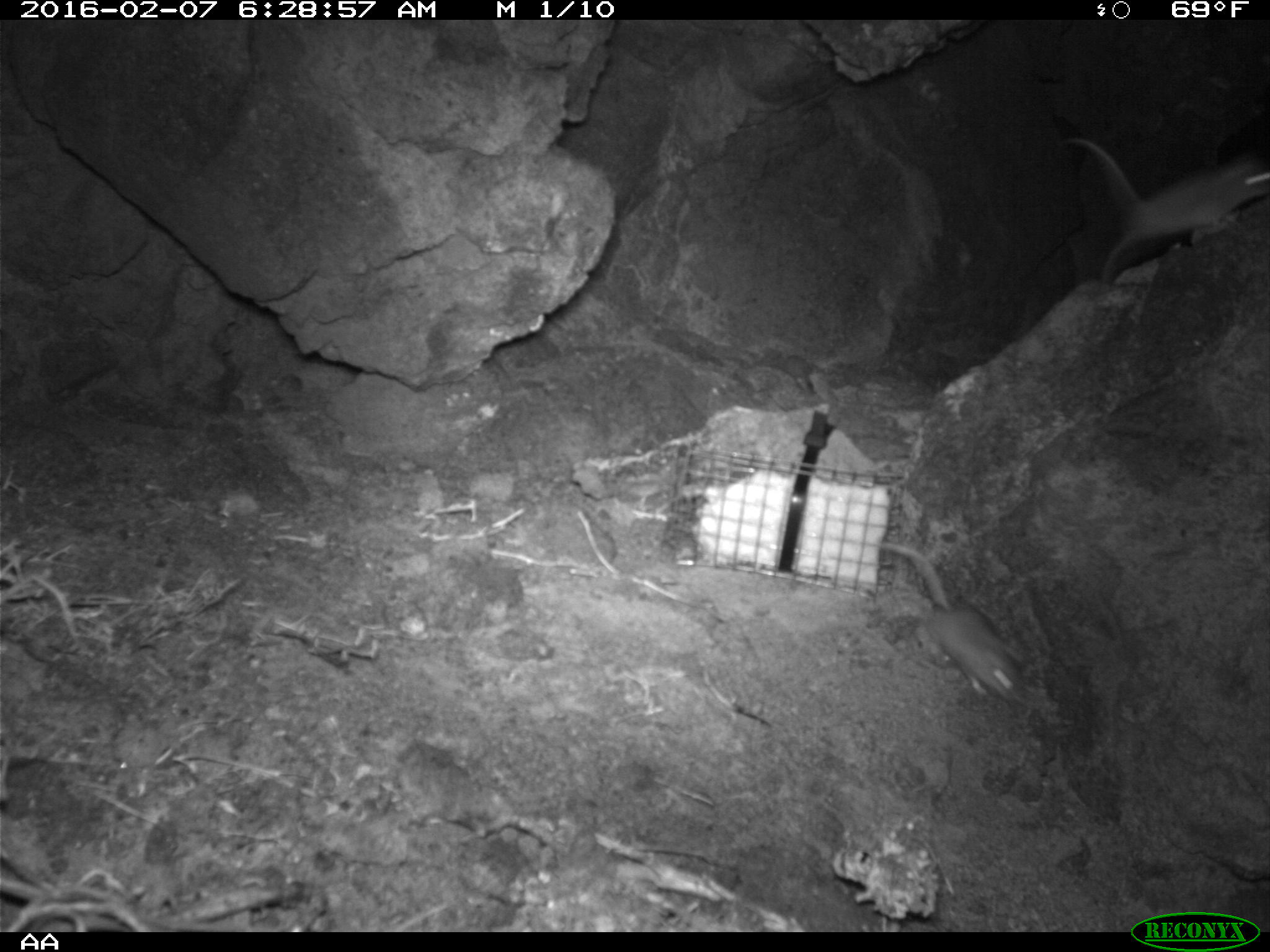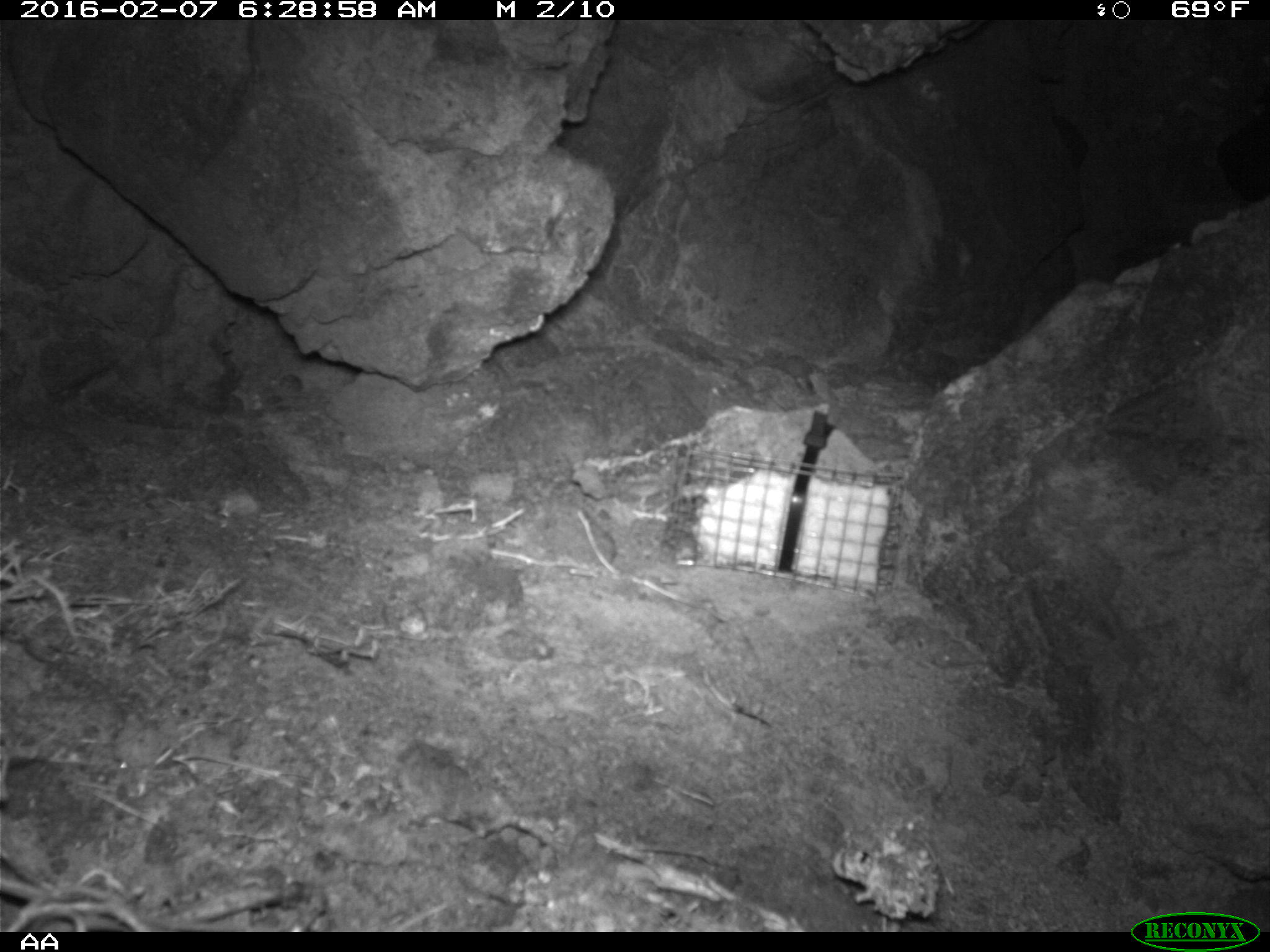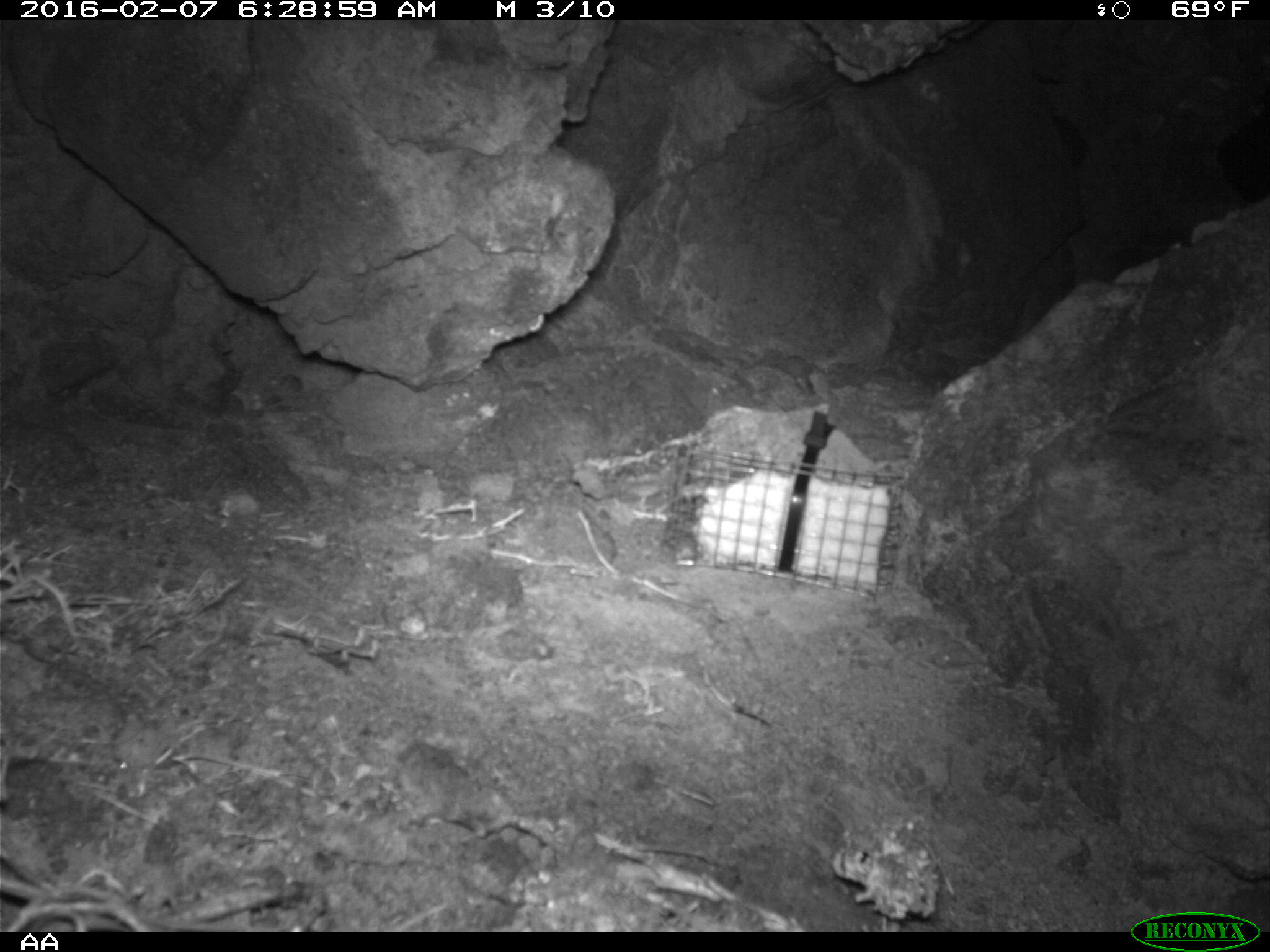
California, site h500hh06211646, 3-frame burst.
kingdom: Animalia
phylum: Chordata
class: Mammalia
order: Rodentia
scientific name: Rodentia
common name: rodent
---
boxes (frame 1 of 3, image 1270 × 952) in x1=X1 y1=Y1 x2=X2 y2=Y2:
rodent: x1=876 y1=542 x2=1028 y2=705